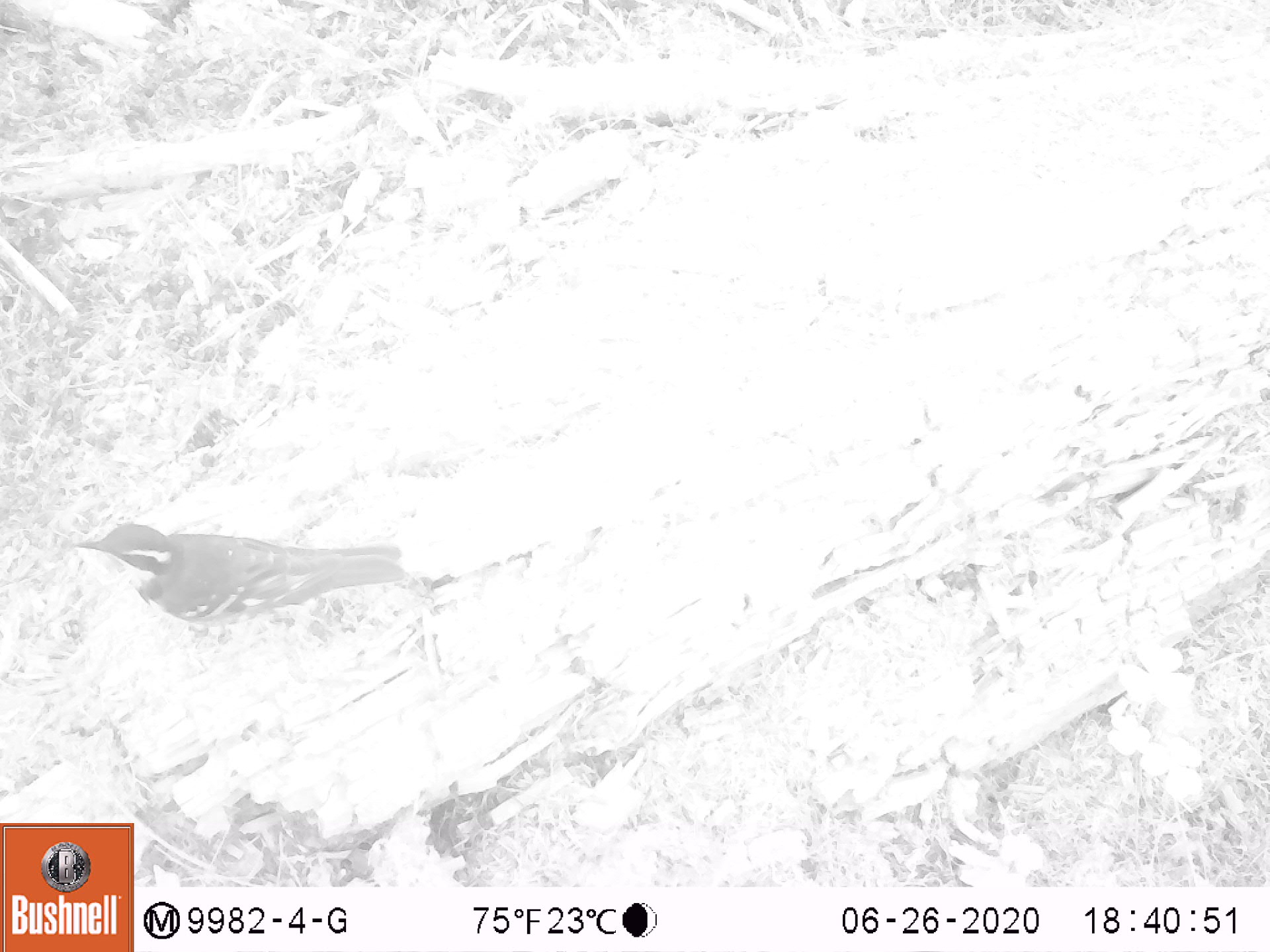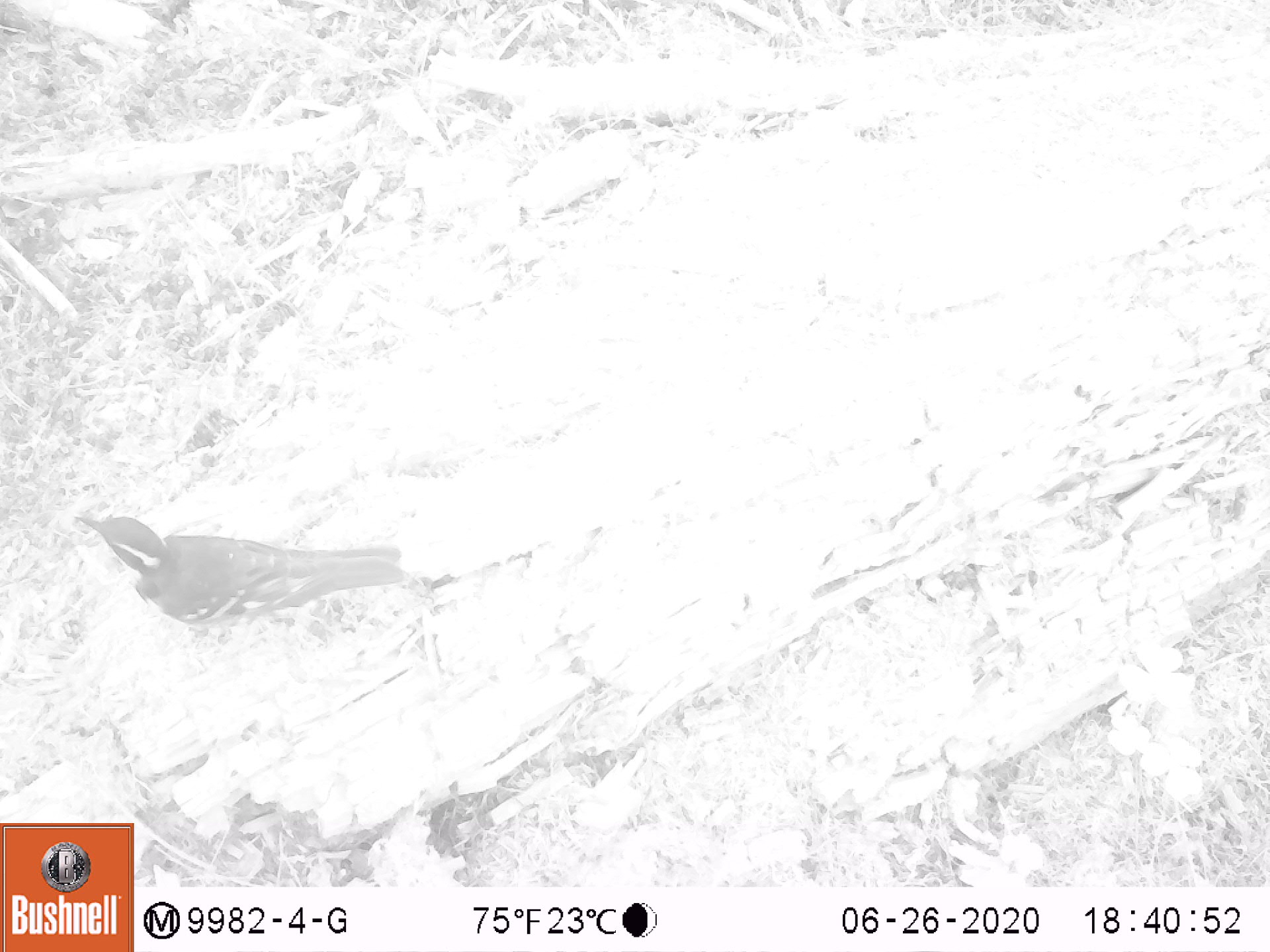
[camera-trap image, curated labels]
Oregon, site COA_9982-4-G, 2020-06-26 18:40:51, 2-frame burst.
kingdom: Animalia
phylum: Chordata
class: Aves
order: Passeriformes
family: Turdidae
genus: Ixoreus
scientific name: Ixoreus naevius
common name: varied thrush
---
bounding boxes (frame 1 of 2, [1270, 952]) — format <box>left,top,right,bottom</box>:
varied thrush: <box>68,522,407,633</box>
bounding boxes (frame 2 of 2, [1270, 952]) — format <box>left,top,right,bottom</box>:
varied thrush: <box>75,511,408,621</box>